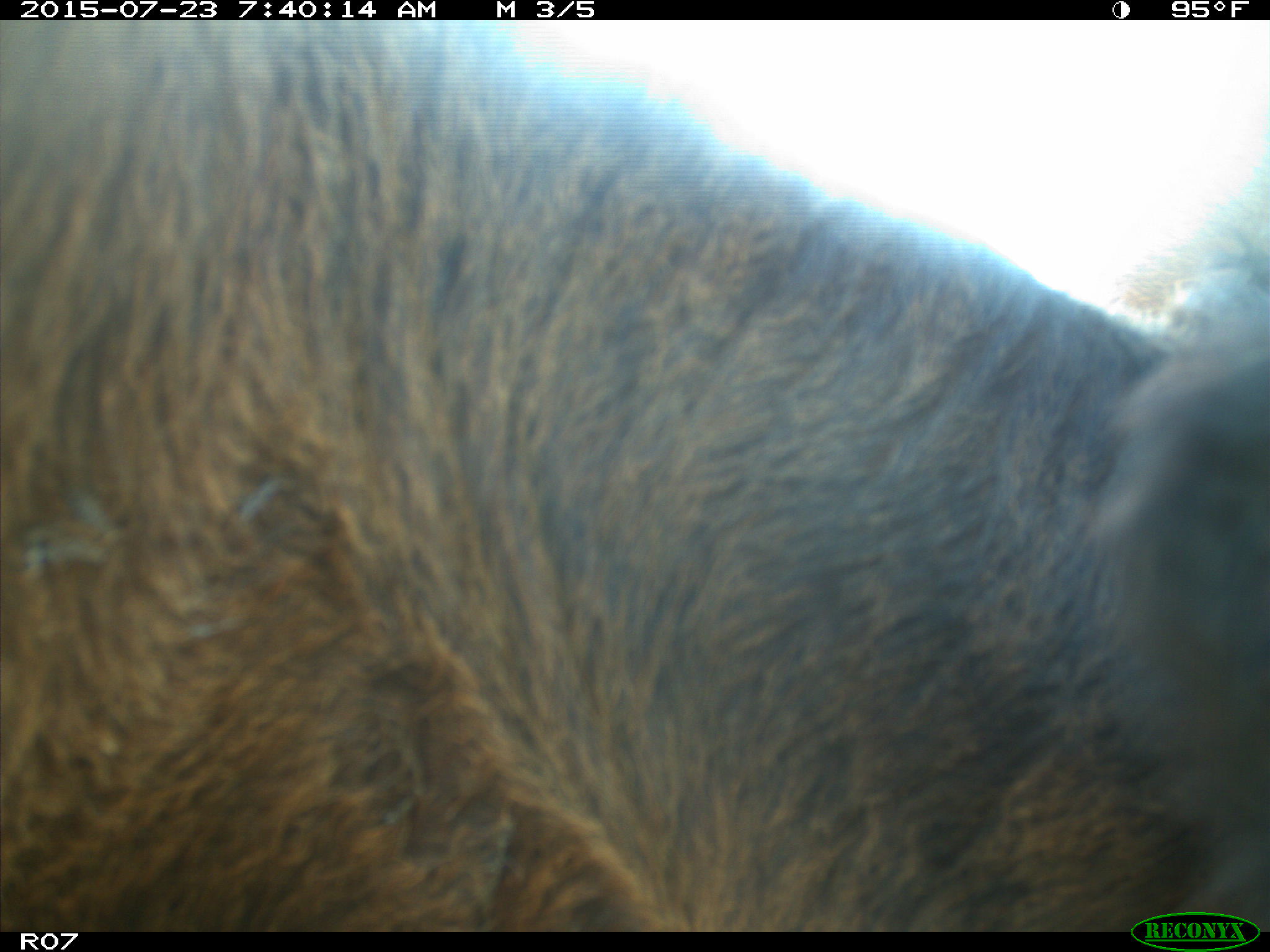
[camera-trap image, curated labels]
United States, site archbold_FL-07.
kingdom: Animalia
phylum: Chordata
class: Mammalia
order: Artiodactyla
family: Bovidae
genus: Bos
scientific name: Bos taurus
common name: domestic cow